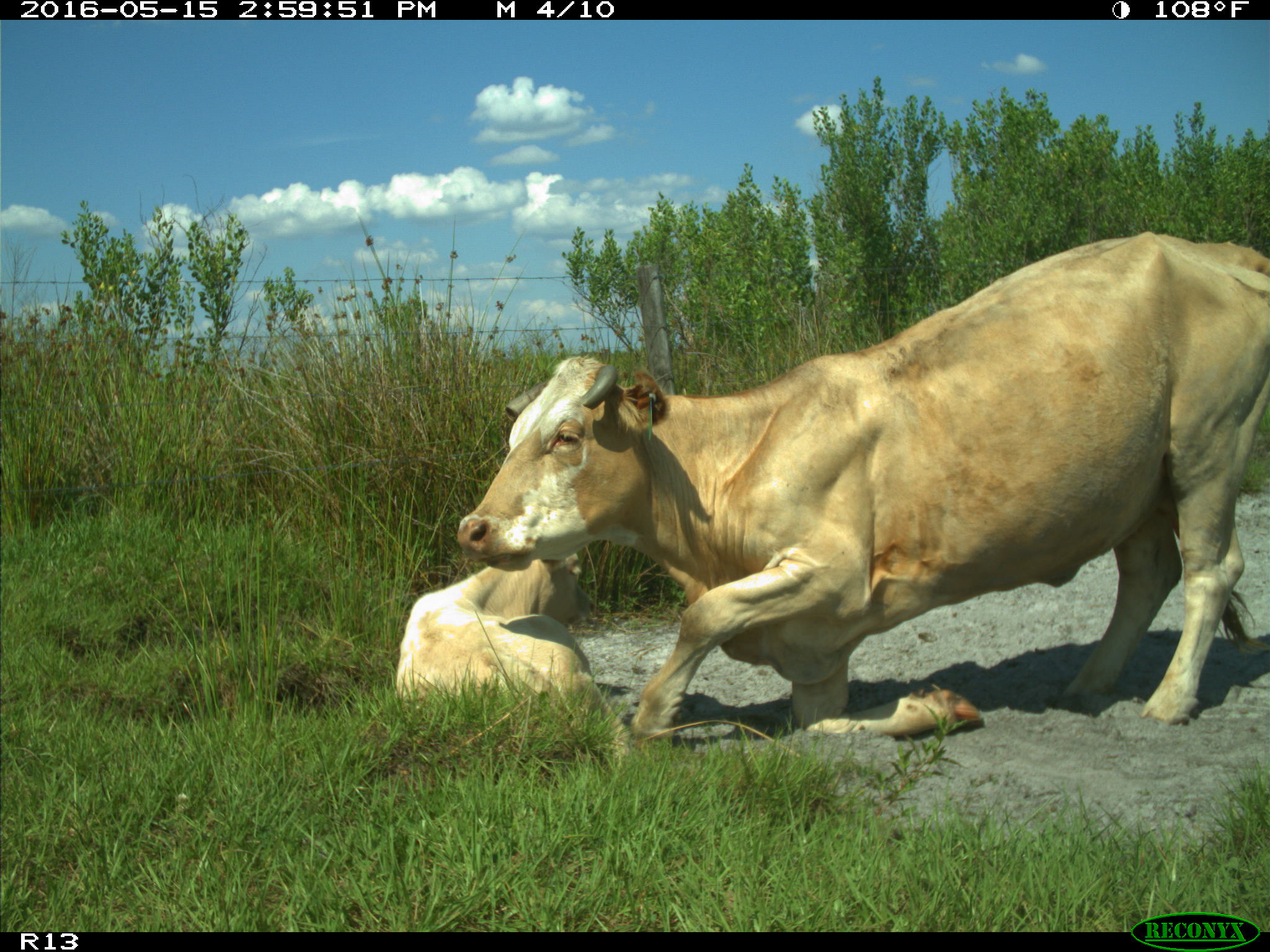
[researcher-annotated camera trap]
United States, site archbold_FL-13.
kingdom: Animalia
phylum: Chordata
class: Mammalia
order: Artiodactyla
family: Bovidae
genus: Bos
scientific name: Bos taurus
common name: domestic cow